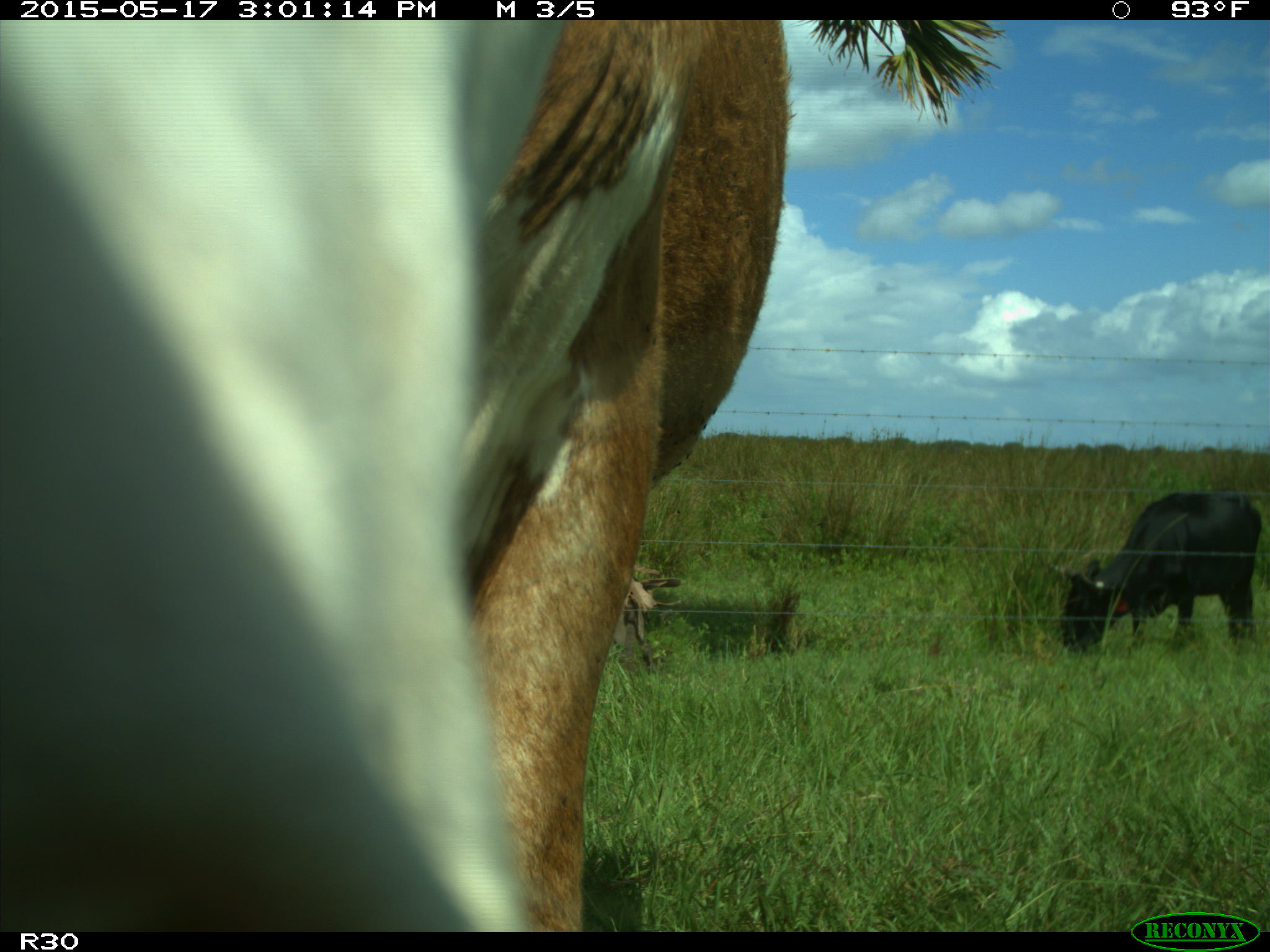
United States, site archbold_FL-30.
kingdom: Animalia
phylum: Chordata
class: Mammalia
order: Artiodactyla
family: Bovidae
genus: Bos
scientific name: Bos taurus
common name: domestic cow